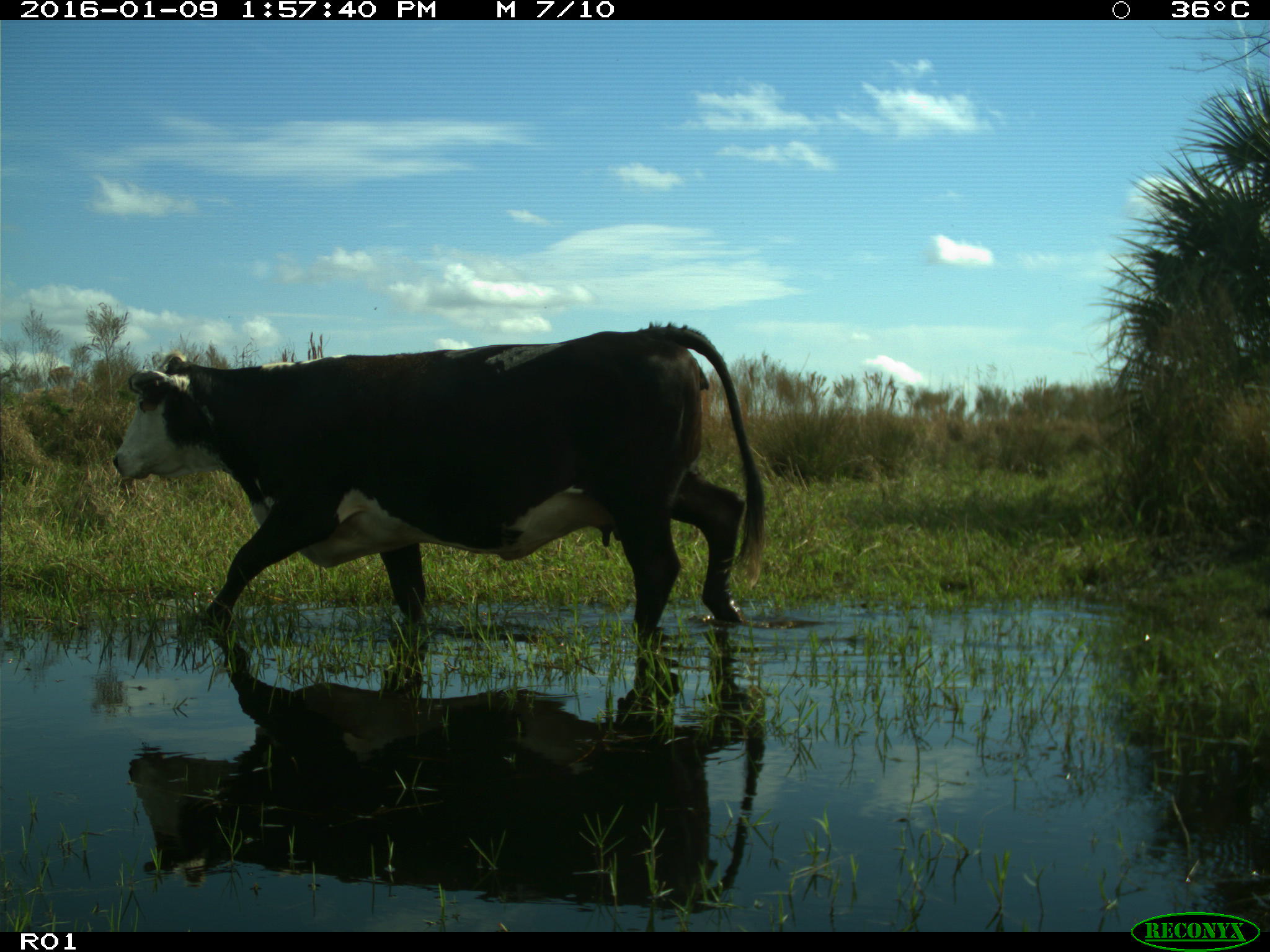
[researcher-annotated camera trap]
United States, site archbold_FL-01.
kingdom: Animalia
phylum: Chordata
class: Mammalia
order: Artiodactyla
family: Bovidae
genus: Bos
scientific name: Bos taurus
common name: domestic cow